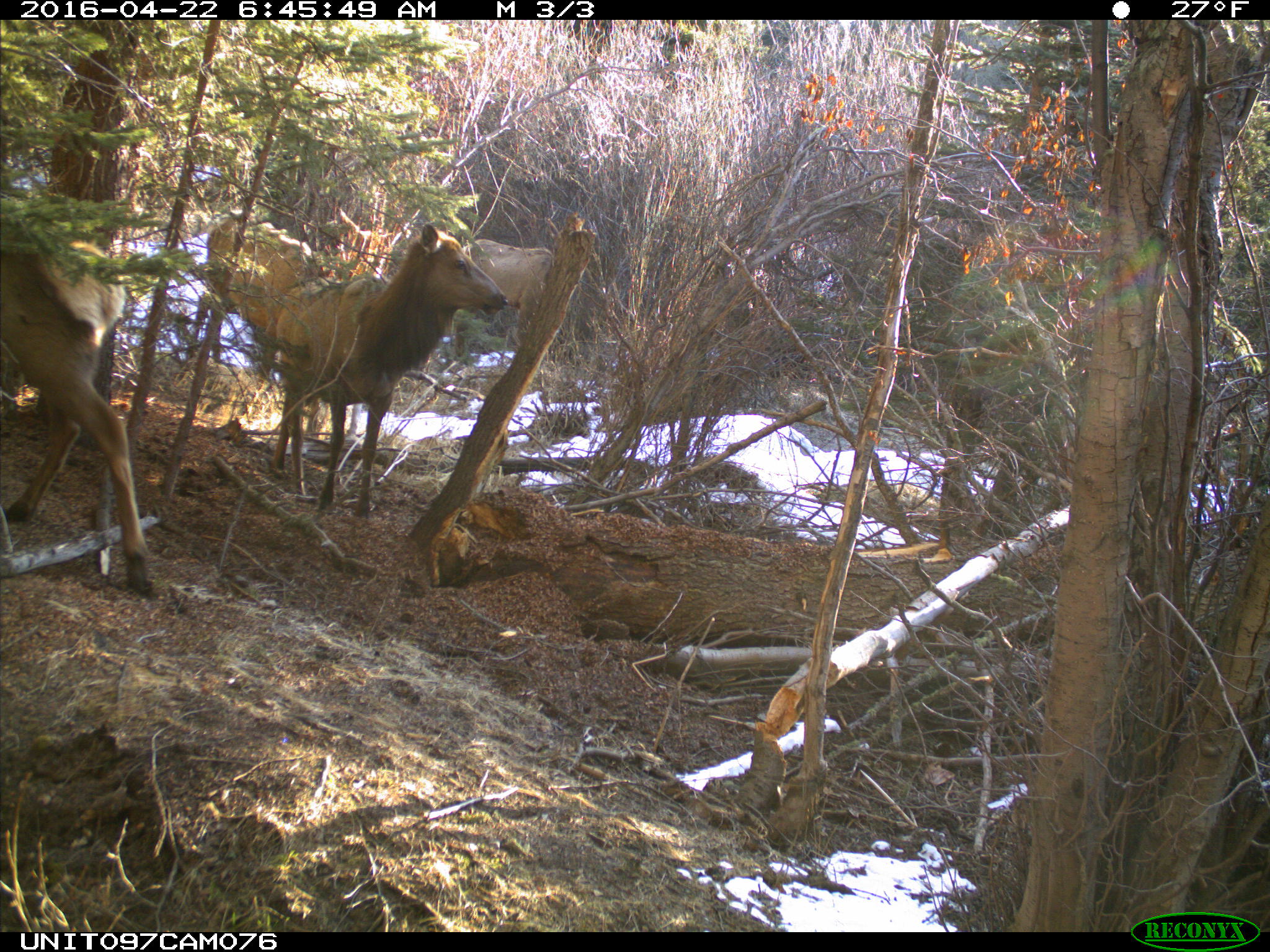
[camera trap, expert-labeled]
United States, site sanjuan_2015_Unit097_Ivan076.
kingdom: Animalia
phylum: Chordata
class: Mammalia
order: Artiodactyla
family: Cervidae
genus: Cervus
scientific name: Cervus elaphus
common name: red deer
Cervus elaphus (red deer).